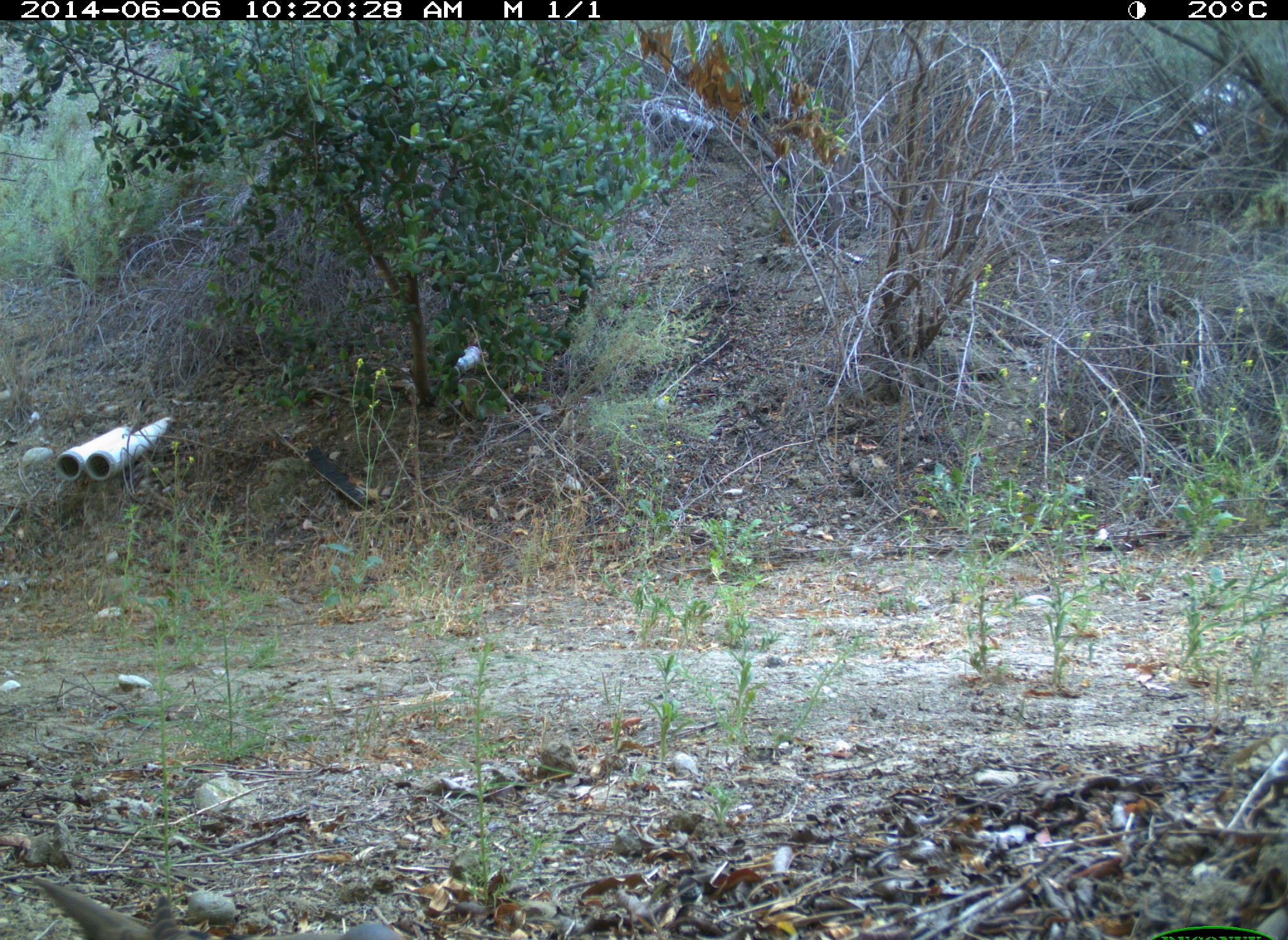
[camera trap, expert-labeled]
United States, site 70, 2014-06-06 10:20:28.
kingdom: Animalia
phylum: Chordata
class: Aves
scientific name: Aves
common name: bird